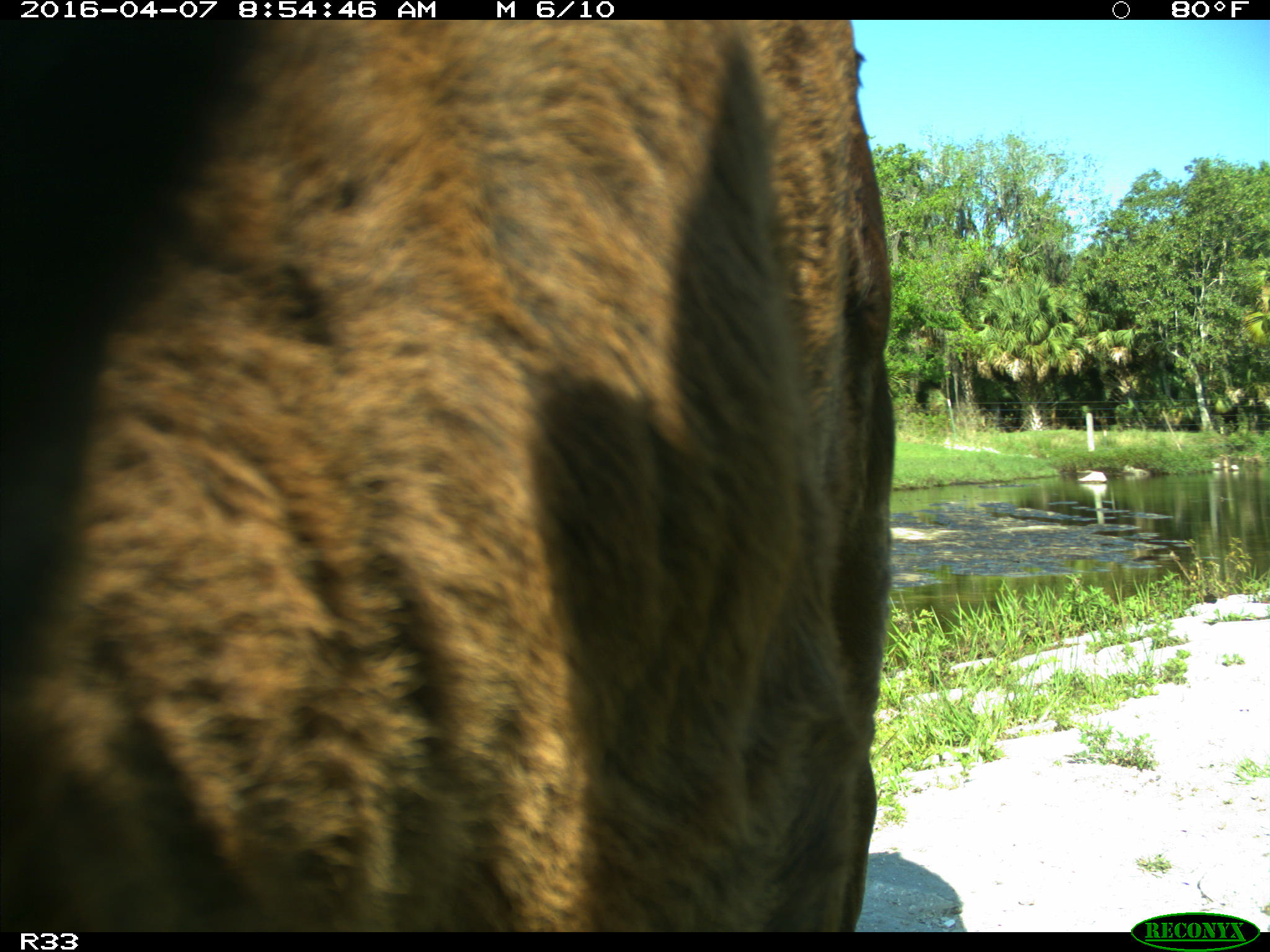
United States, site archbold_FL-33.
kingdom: Animalia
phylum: Chordata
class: Mammalia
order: Artiodactyla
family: Bovidae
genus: Bos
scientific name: Bos taurus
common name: domestic cow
Bos taurus (domestic cow).